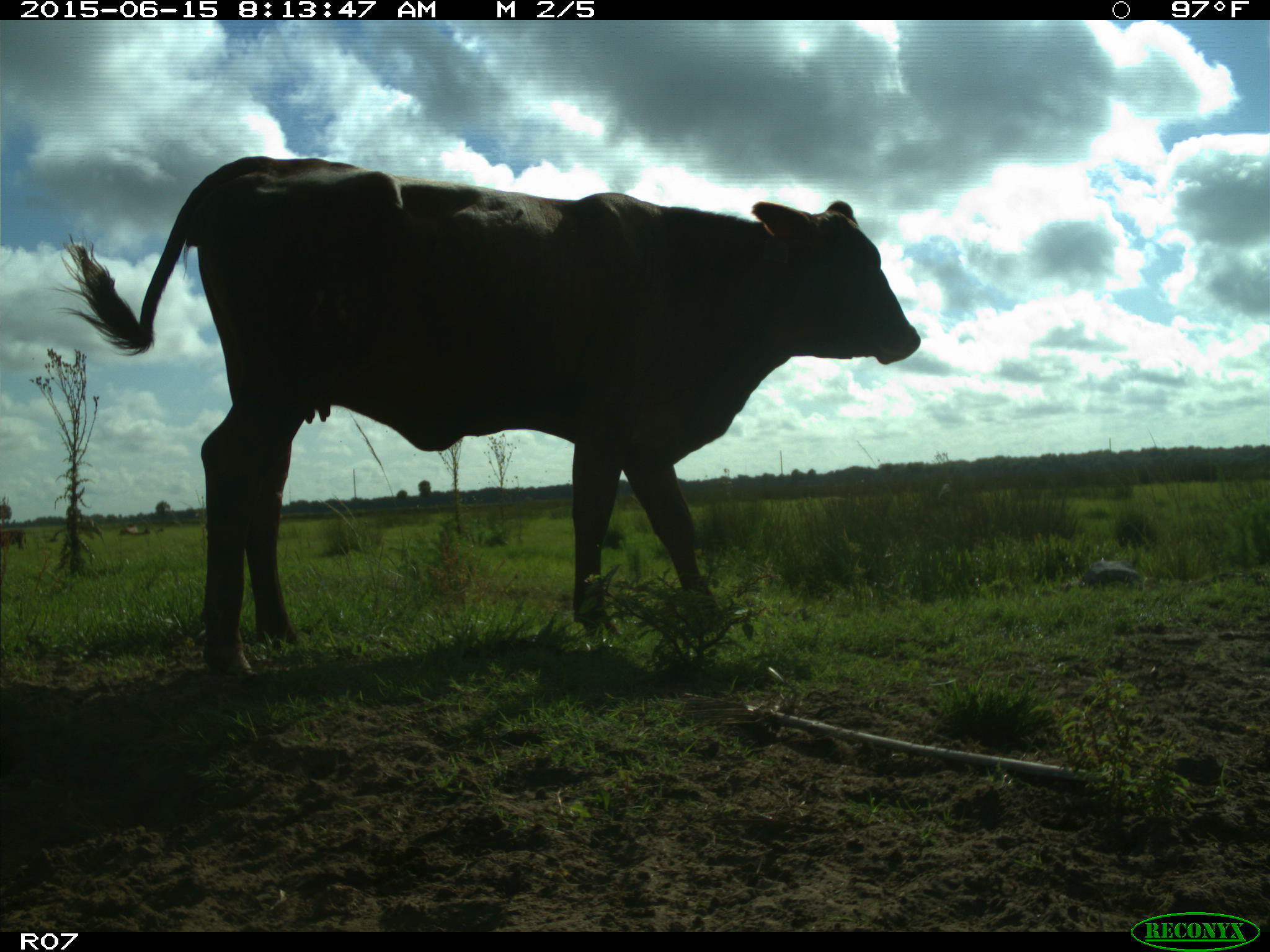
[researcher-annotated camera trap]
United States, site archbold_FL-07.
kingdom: Animalia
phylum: Chordata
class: Mammalia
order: Artiodactyla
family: Bovidae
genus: Bos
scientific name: Bos taurus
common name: domestic cow